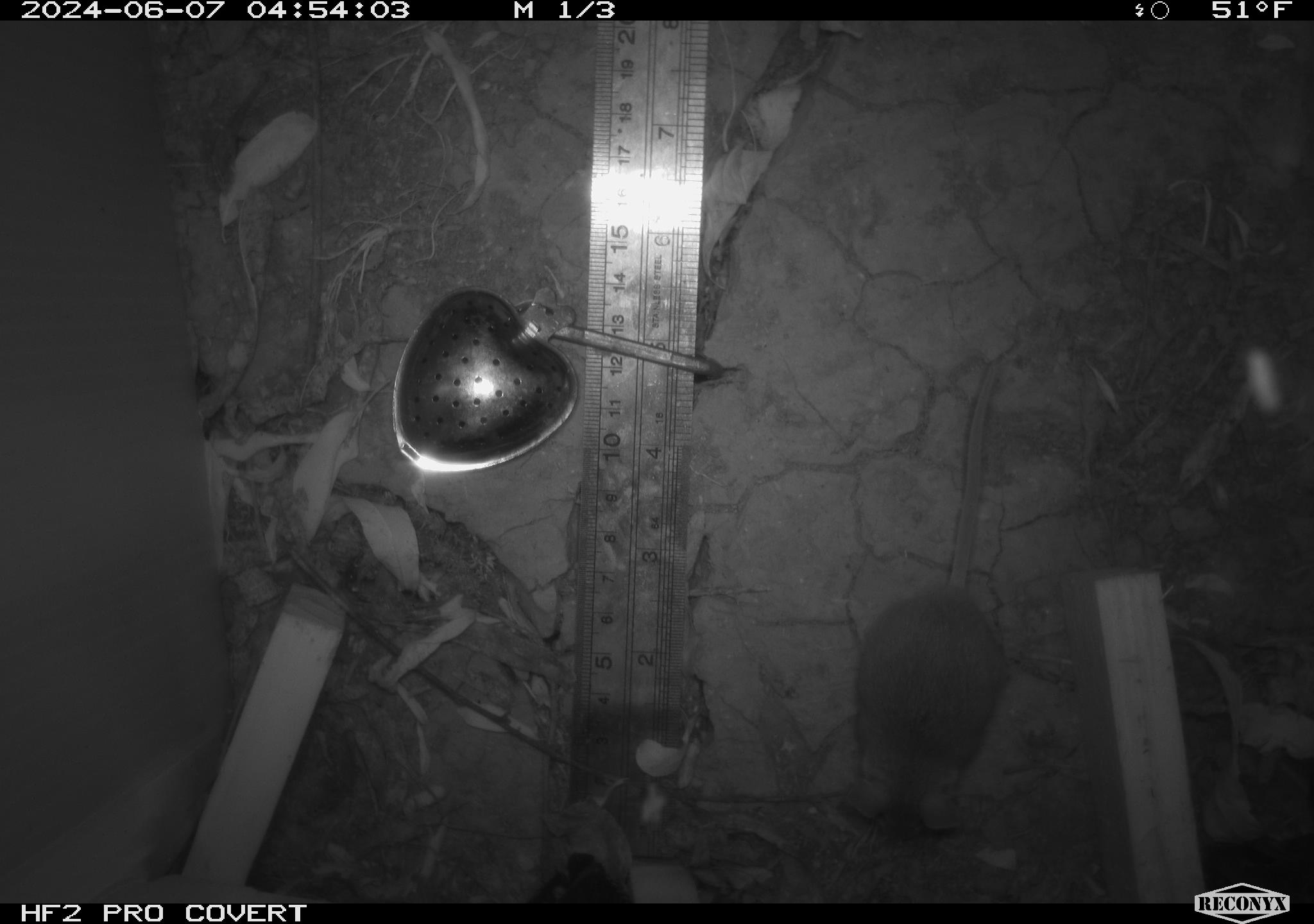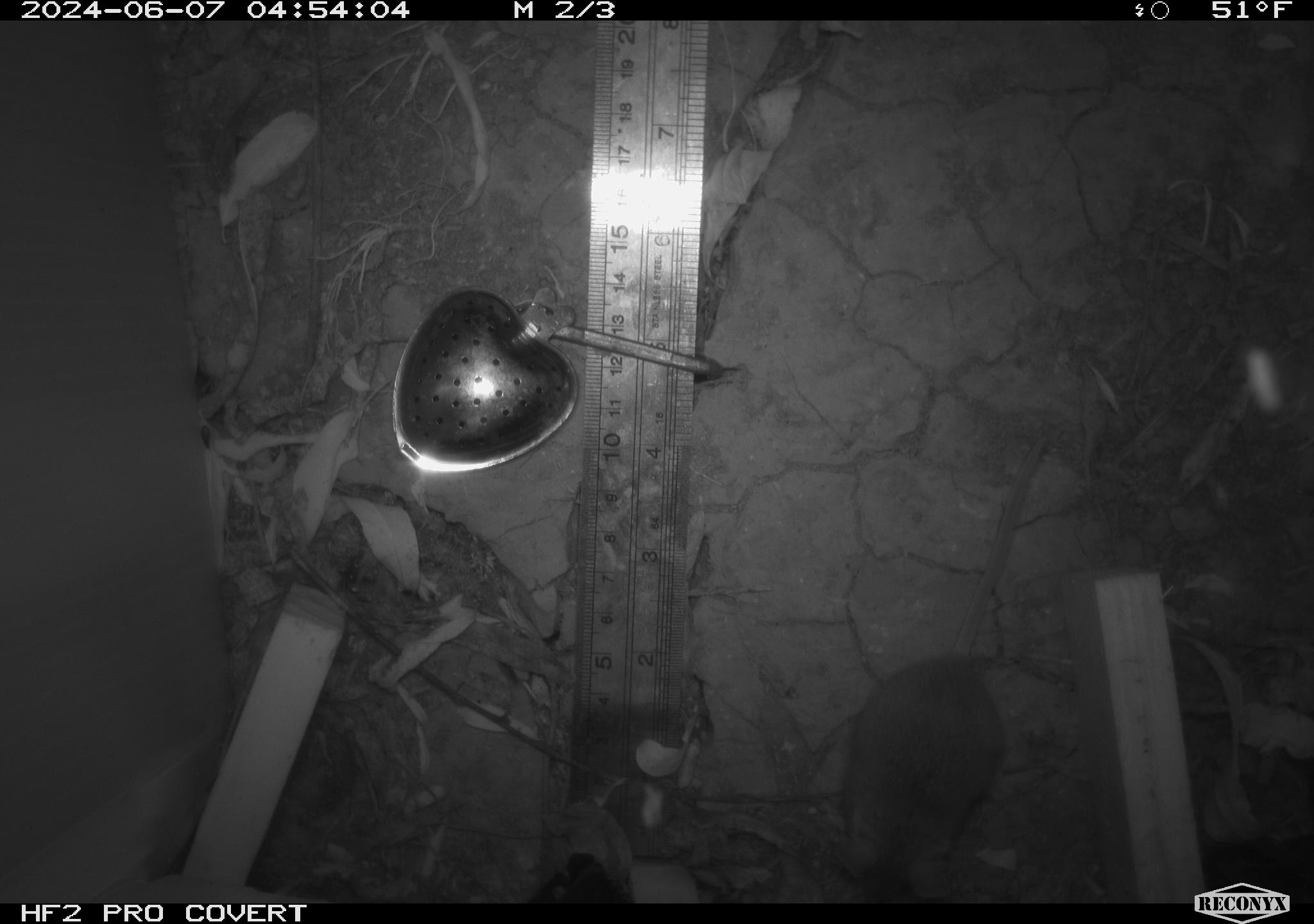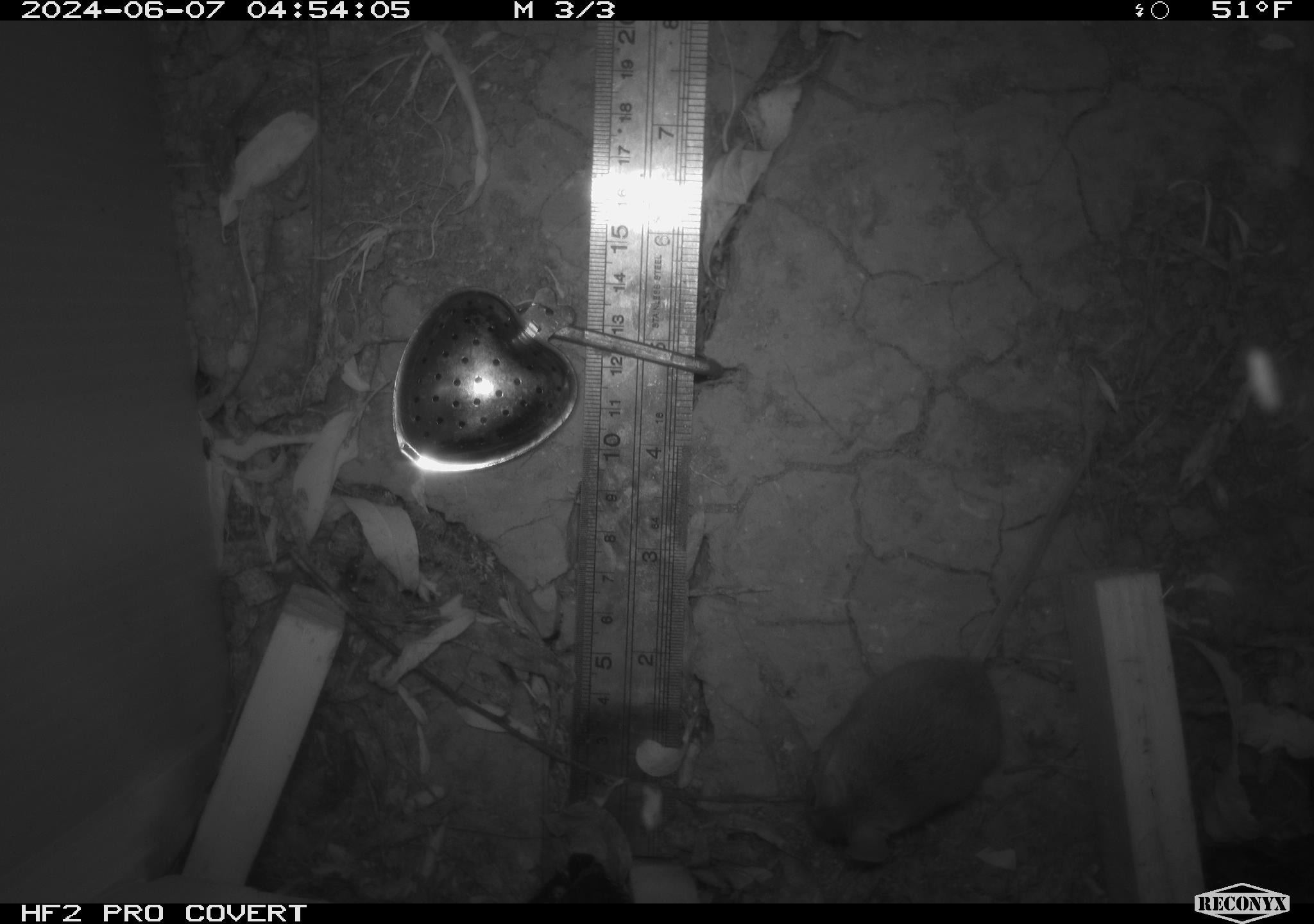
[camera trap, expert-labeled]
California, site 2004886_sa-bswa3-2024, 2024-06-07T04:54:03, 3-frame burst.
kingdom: Animalia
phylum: Chordata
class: Mammalia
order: Rodentia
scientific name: Rodentia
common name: mouse species